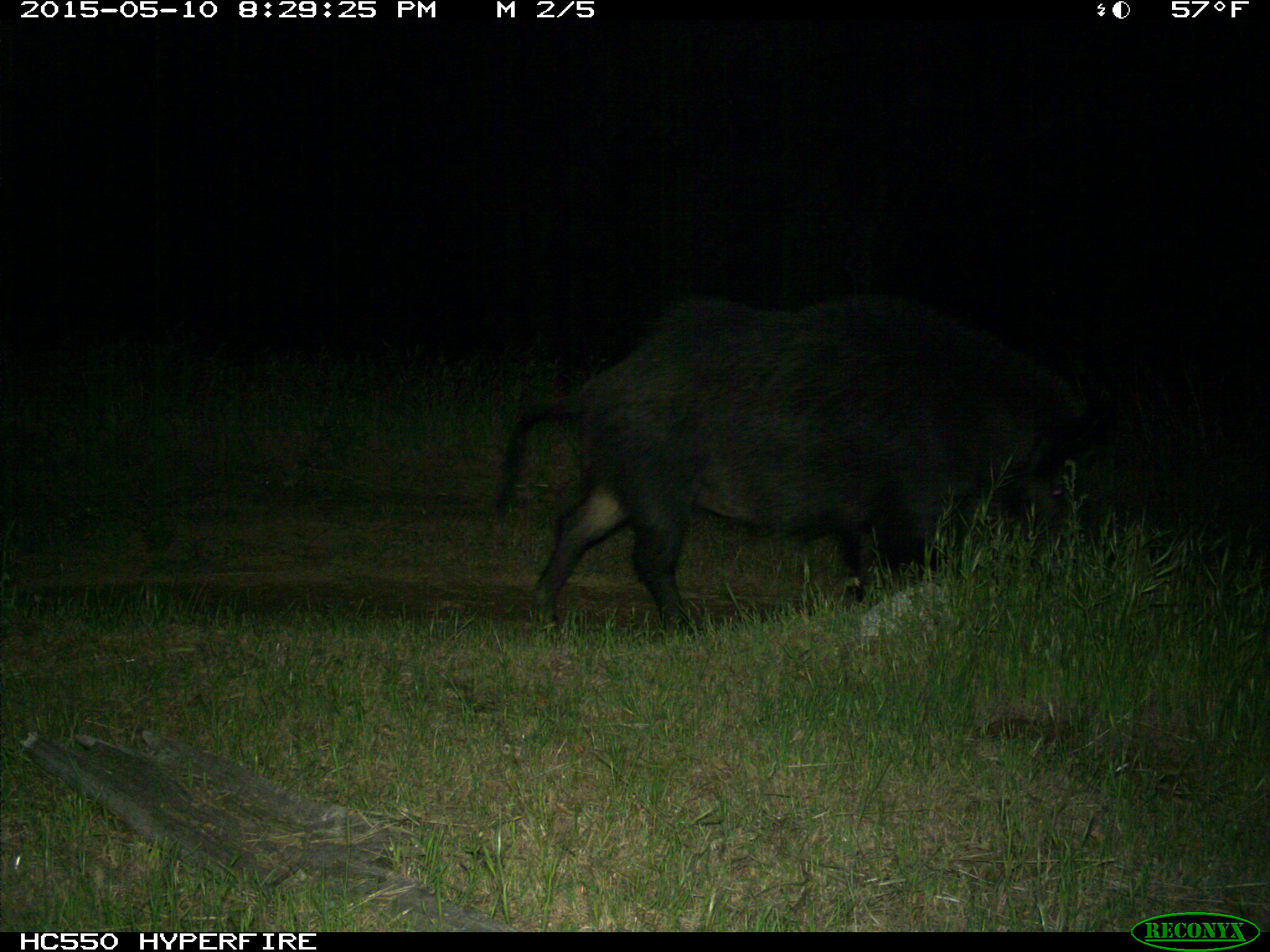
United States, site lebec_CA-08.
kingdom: Animalia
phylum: Chordata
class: Mammalia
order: Artiodactyla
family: Suidae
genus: Sus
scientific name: Sus scrofa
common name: wild boar